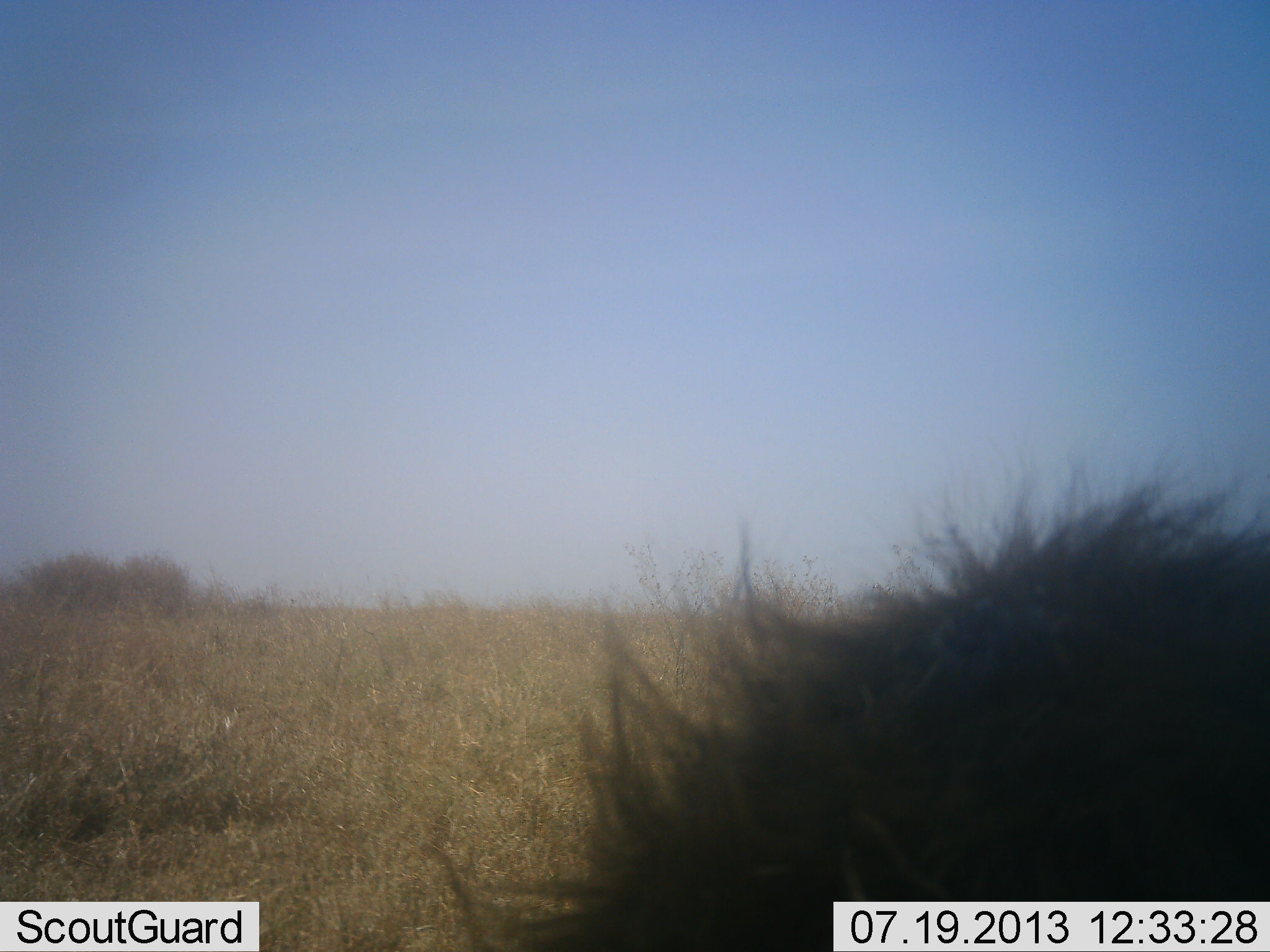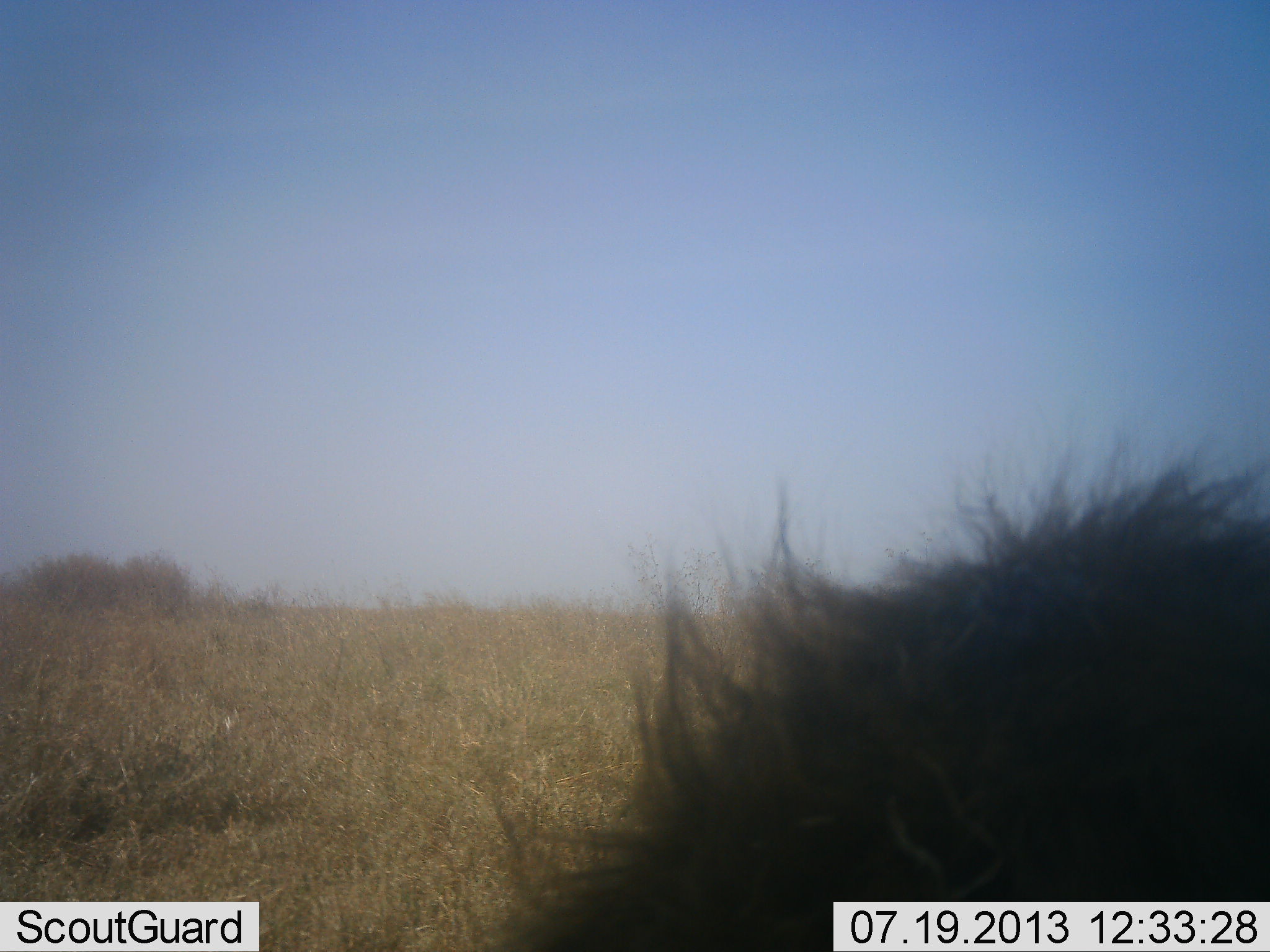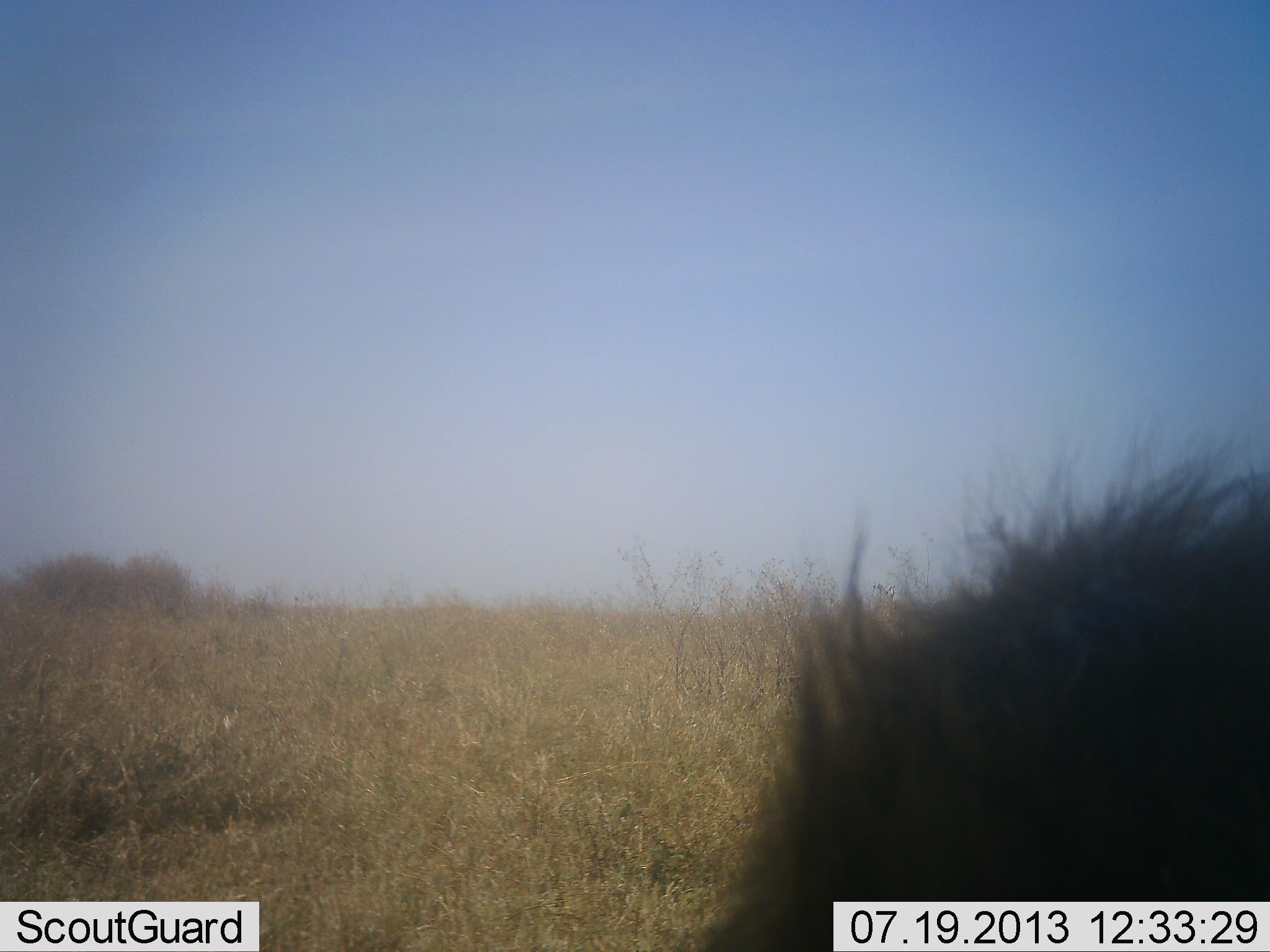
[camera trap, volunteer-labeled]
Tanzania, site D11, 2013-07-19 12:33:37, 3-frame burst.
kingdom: Animalia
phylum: Chordata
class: Mammalia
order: Carnivora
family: Felidae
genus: Panthera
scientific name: Panthera leo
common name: lion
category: lionmale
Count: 1.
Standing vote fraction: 29%.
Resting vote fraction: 43%.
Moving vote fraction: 29%.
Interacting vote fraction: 0%.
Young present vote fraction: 0%.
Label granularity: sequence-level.